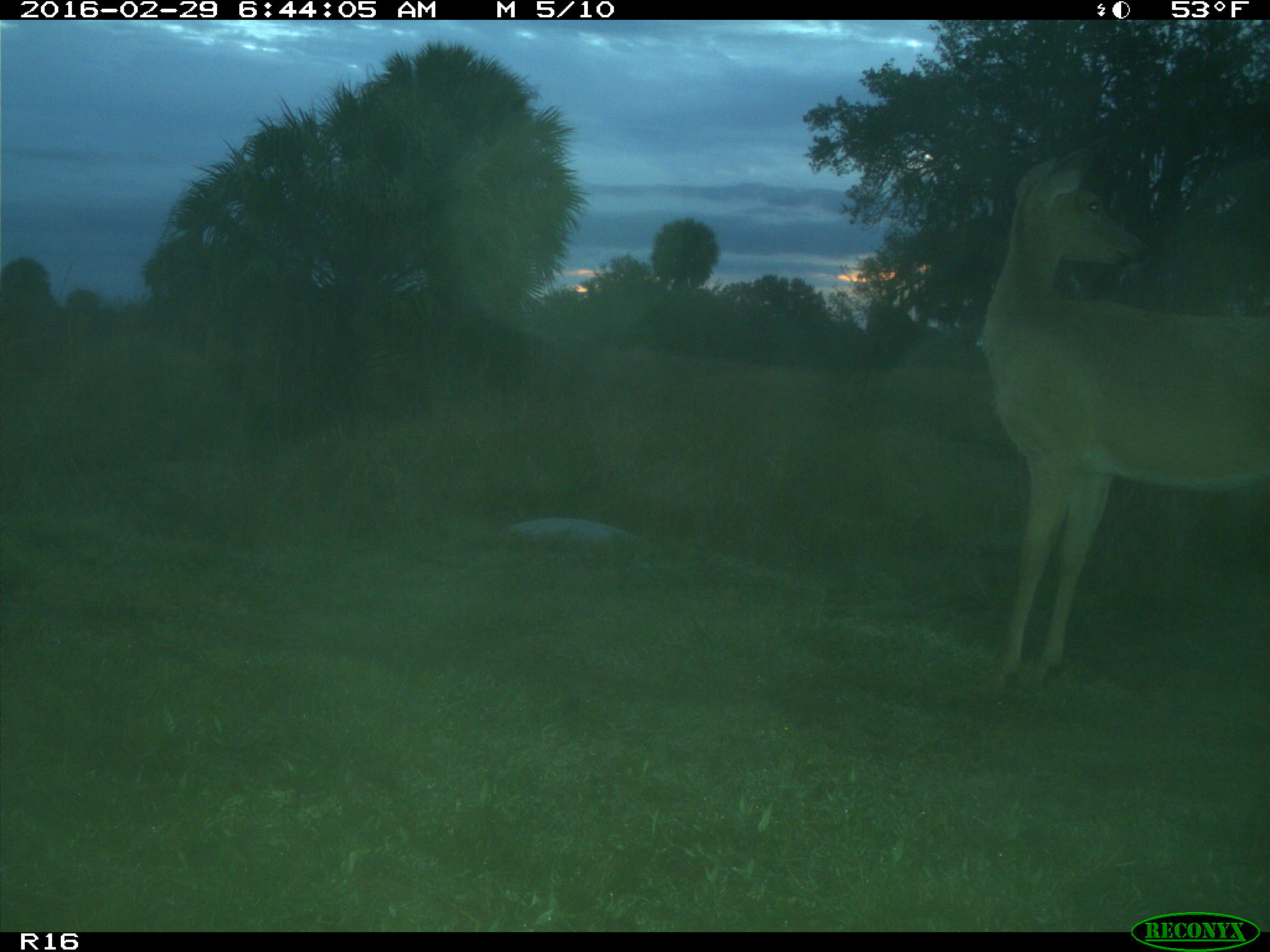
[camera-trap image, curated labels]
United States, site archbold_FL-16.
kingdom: Animalia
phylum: Chordata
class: Mammalia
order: Artiodactyla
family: Cervidae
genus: Odocoileus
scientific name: Odocoileus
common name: deer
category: unidentified deer